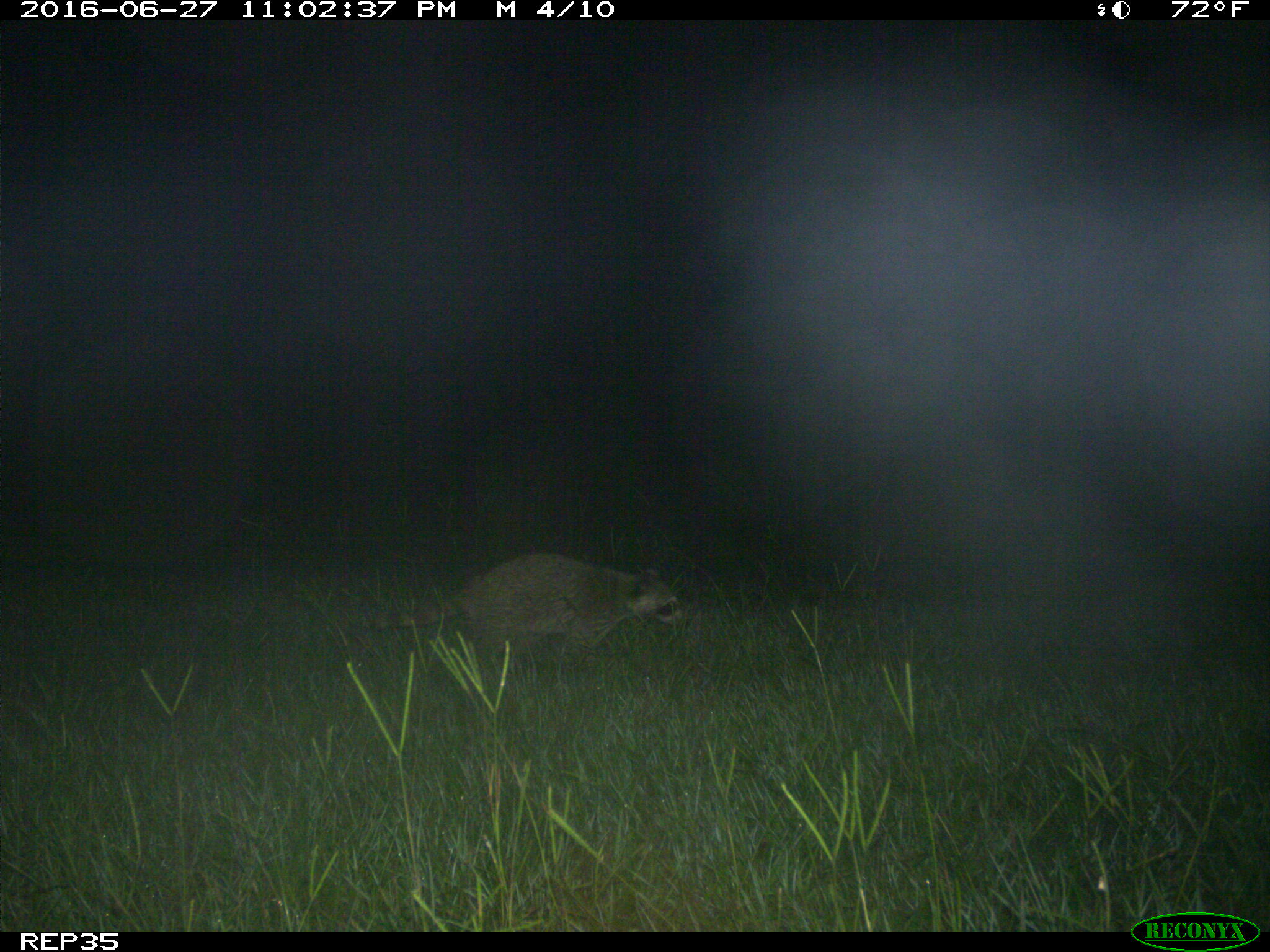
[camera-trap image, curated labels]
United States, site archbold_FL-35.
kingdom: Animalia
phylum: Chordata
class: Mammalia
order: Carnivora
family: Procyonidae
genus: Procyon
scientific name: Procyon lotor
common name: common raccoon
Procyon lotor (common raccoon).